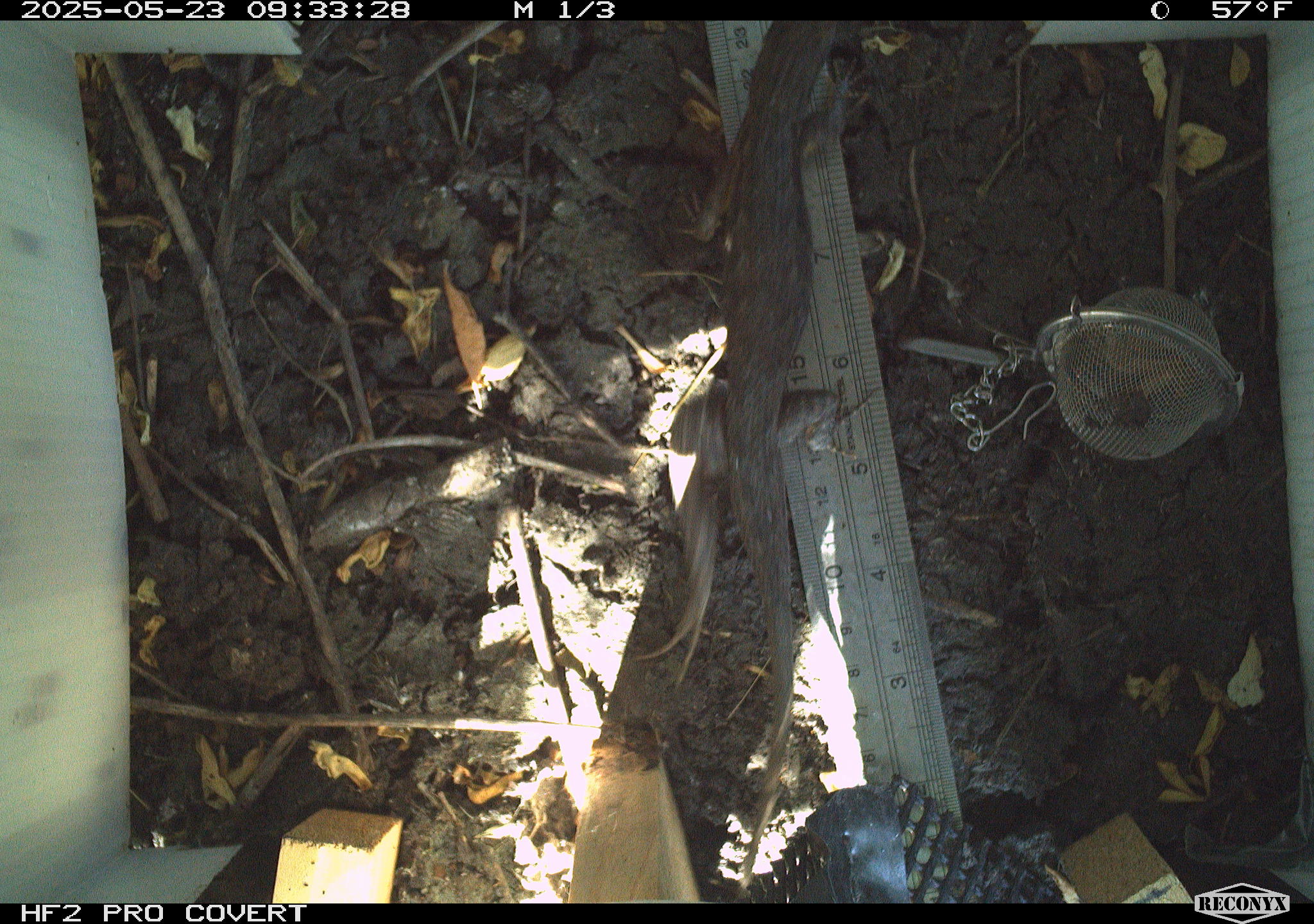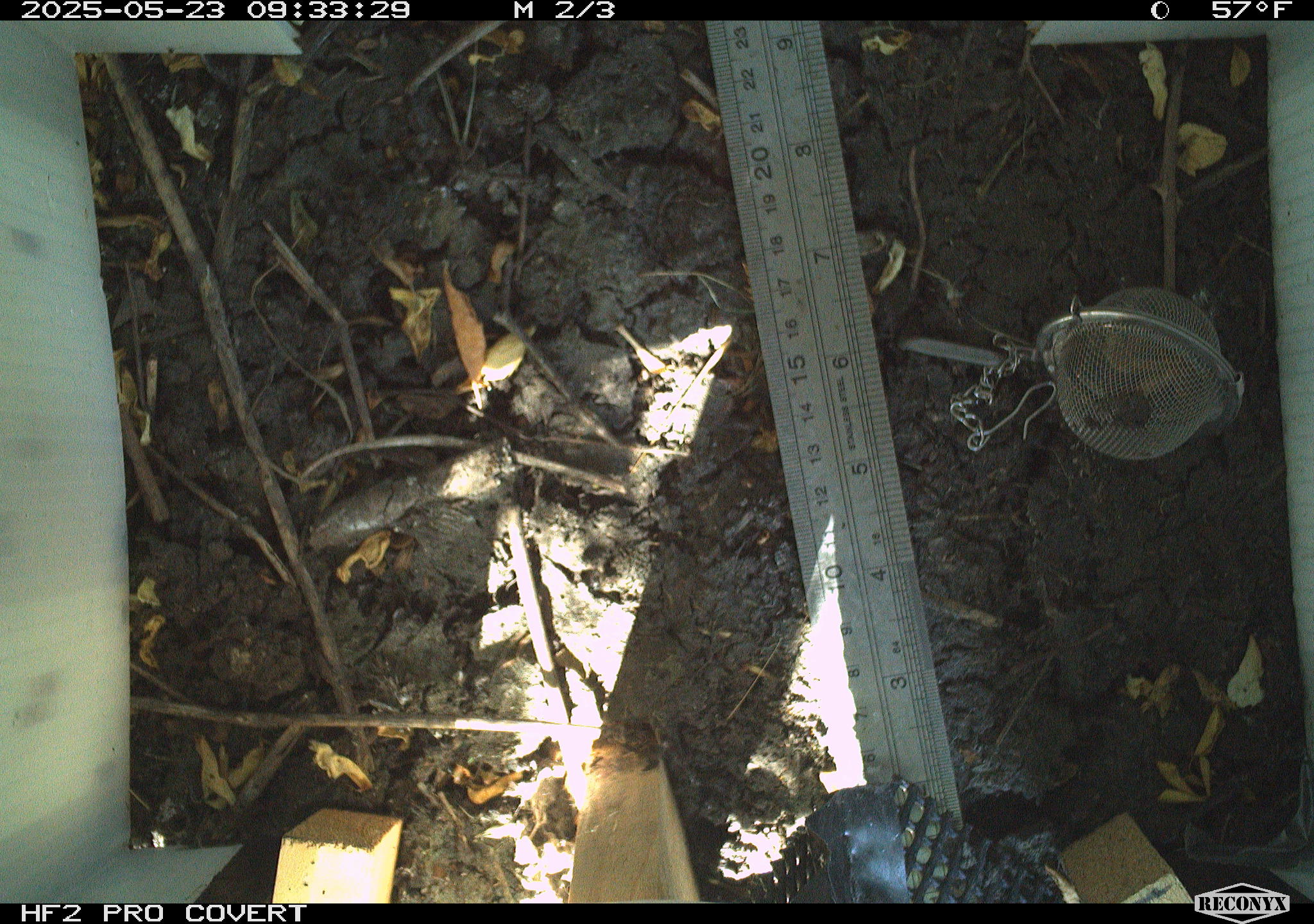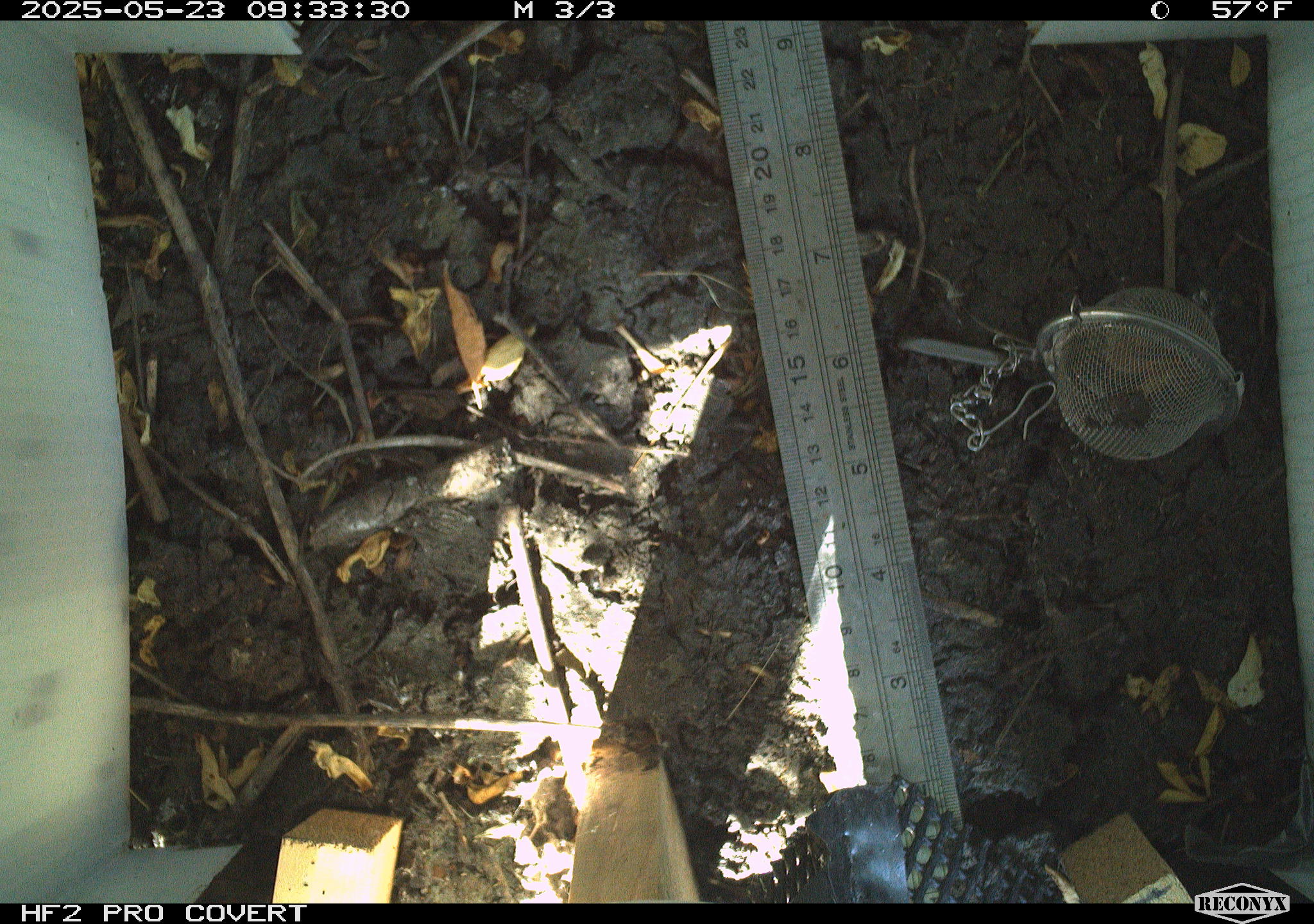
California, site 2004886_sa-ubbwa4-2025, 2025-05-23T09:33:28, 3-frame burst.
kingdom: Animalia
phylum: Chordata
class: Reptilia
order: Squamata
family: Phrynosomatidae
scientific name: Phrynosomatidae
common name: north american spiny lizards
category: sceloporus/uta species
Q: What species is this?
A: Sceloporus/uta species (north american spiny lizards) (Phrynosomatidae).